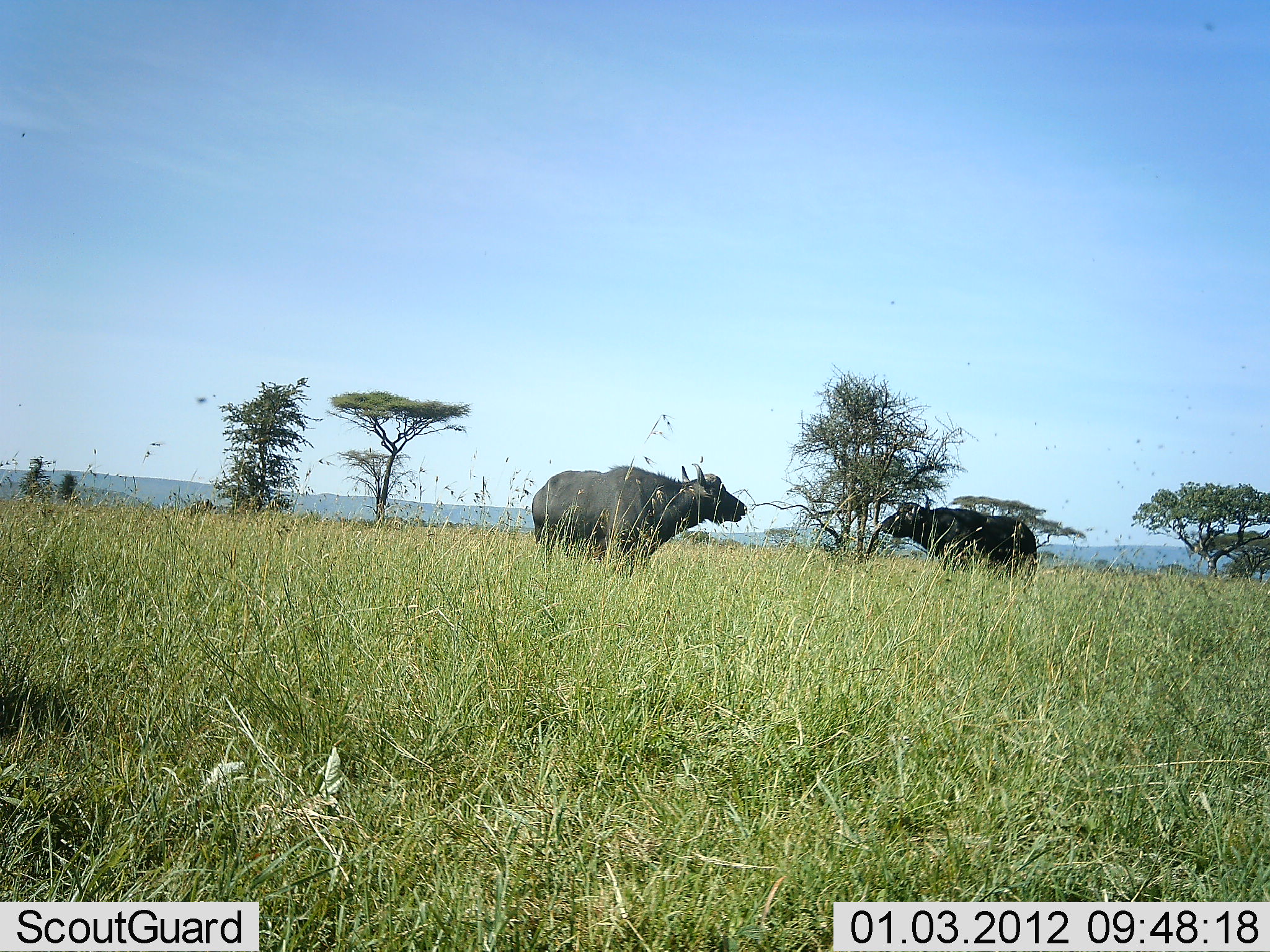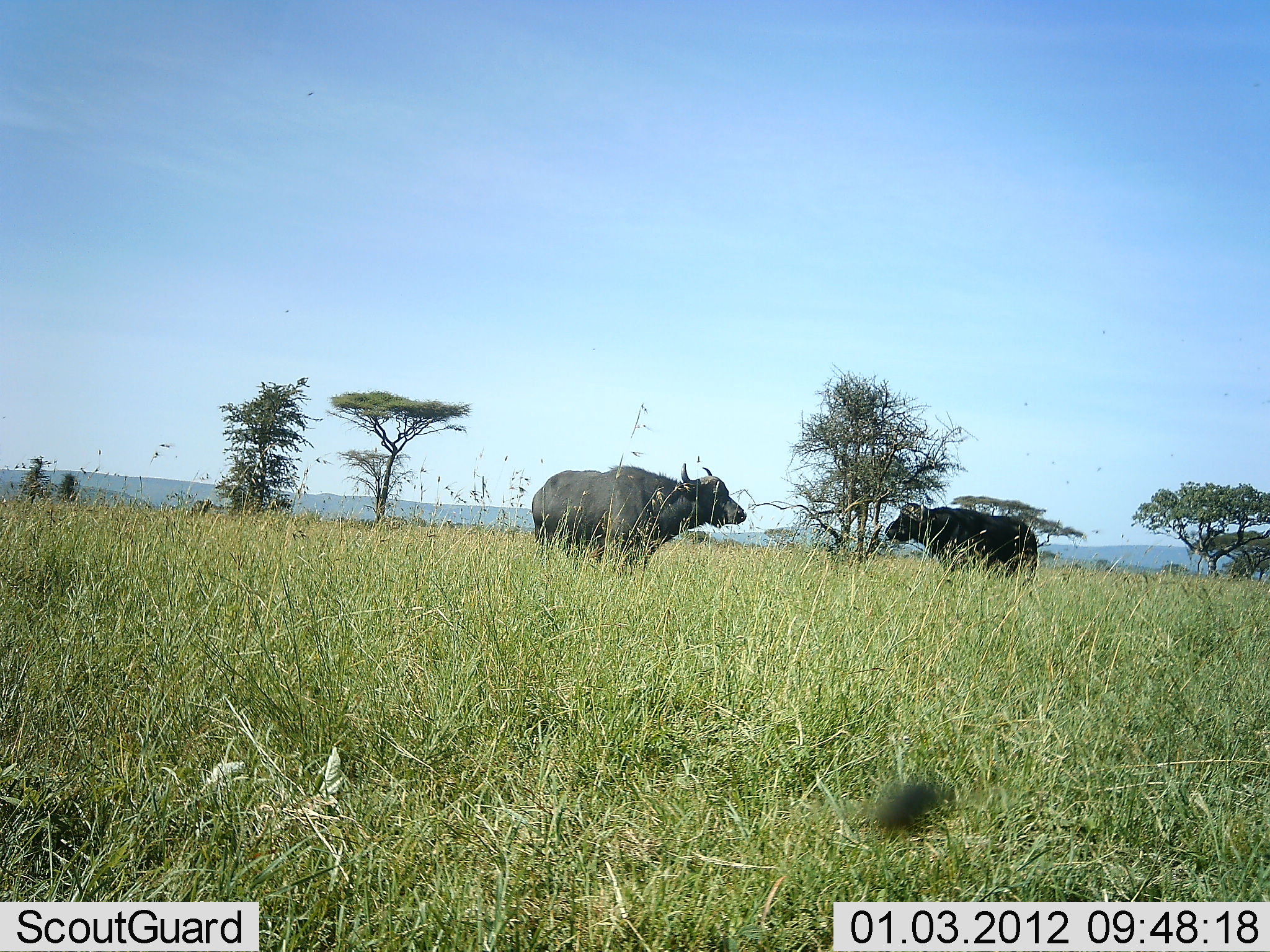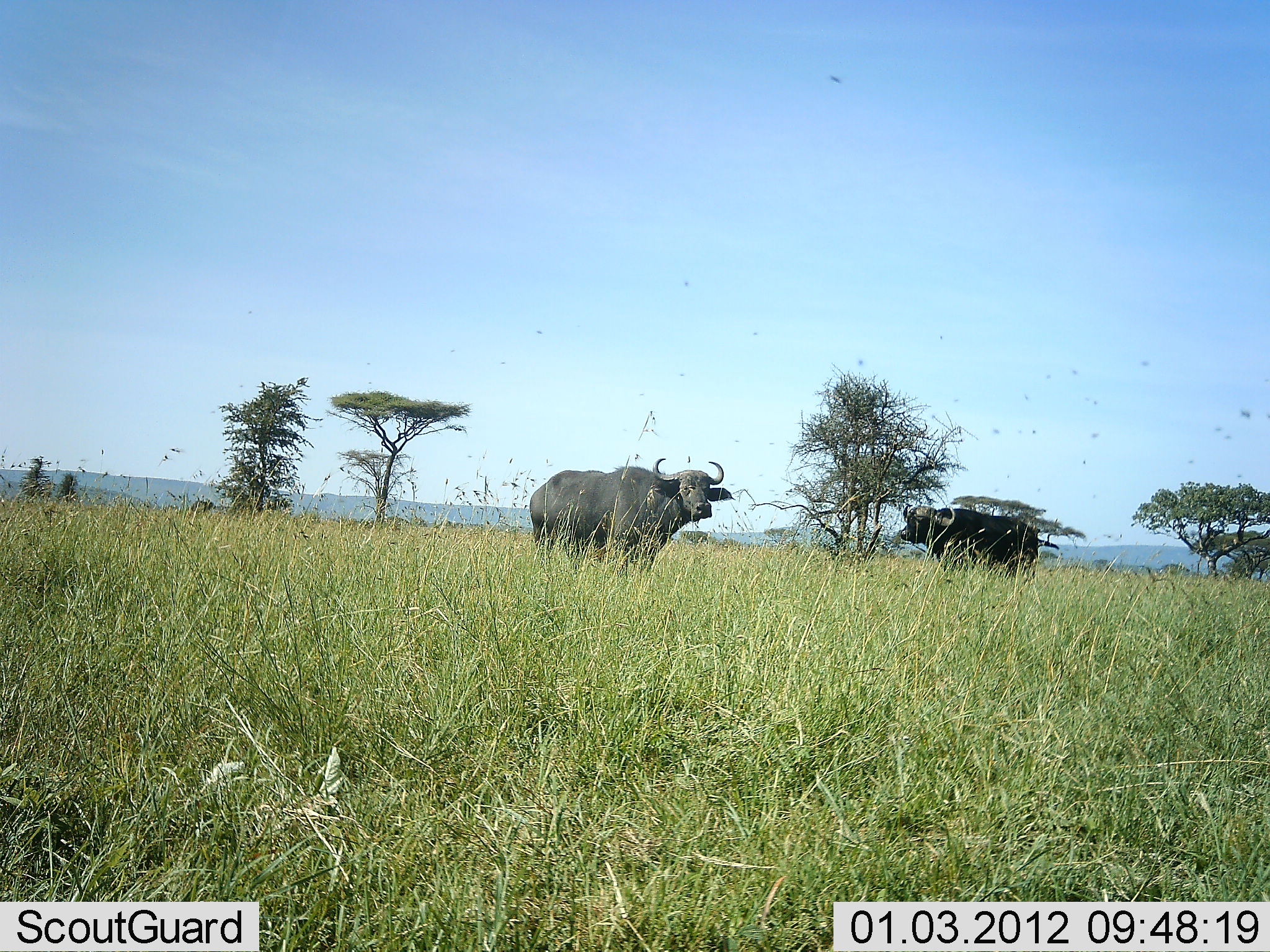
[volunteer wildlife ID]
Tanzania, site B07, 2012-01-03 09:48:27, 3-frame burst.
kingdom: Animalia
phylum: Chordata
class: Mammalia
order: Artiodactyla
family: Bovidae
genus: Syncerus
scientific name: Syncerus caffer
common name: cape buffalo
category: buffalo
Buffalo (cape buffalo) (Syncerus caffer), count 2. Behavior (volunteer vote fractions): standing 100%, resting 0%, moving 0%, interacting 0%. Young present (vote fraction): 0%. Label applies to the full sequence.